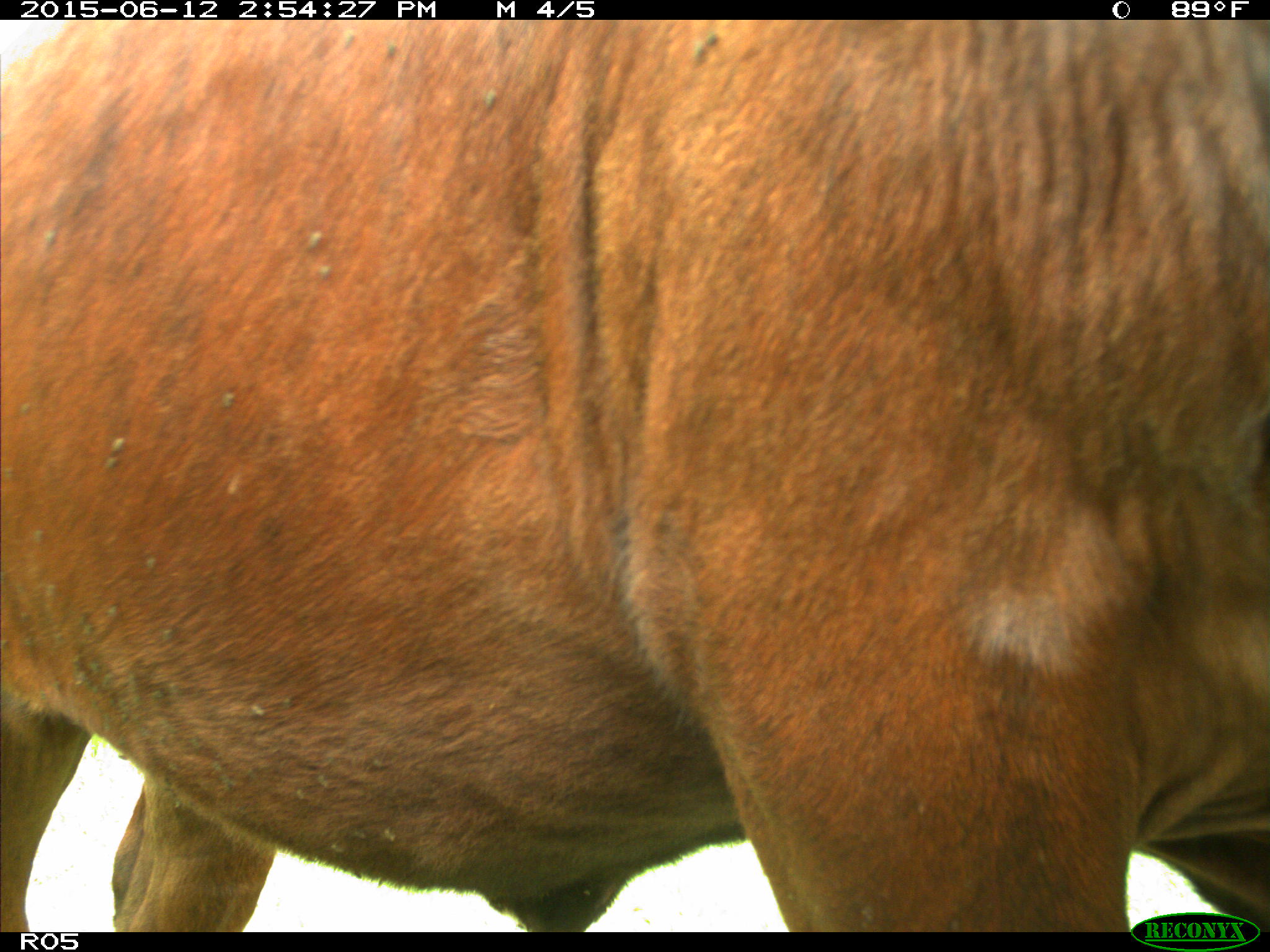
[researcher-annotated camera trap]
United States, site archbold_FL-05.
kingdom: Animalia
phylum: Chordata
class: Mammalia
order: Artiodactyla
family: Bovidae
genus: Bos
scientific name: Bos taurus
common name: domestic cow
Bos taurus (domestic cow).